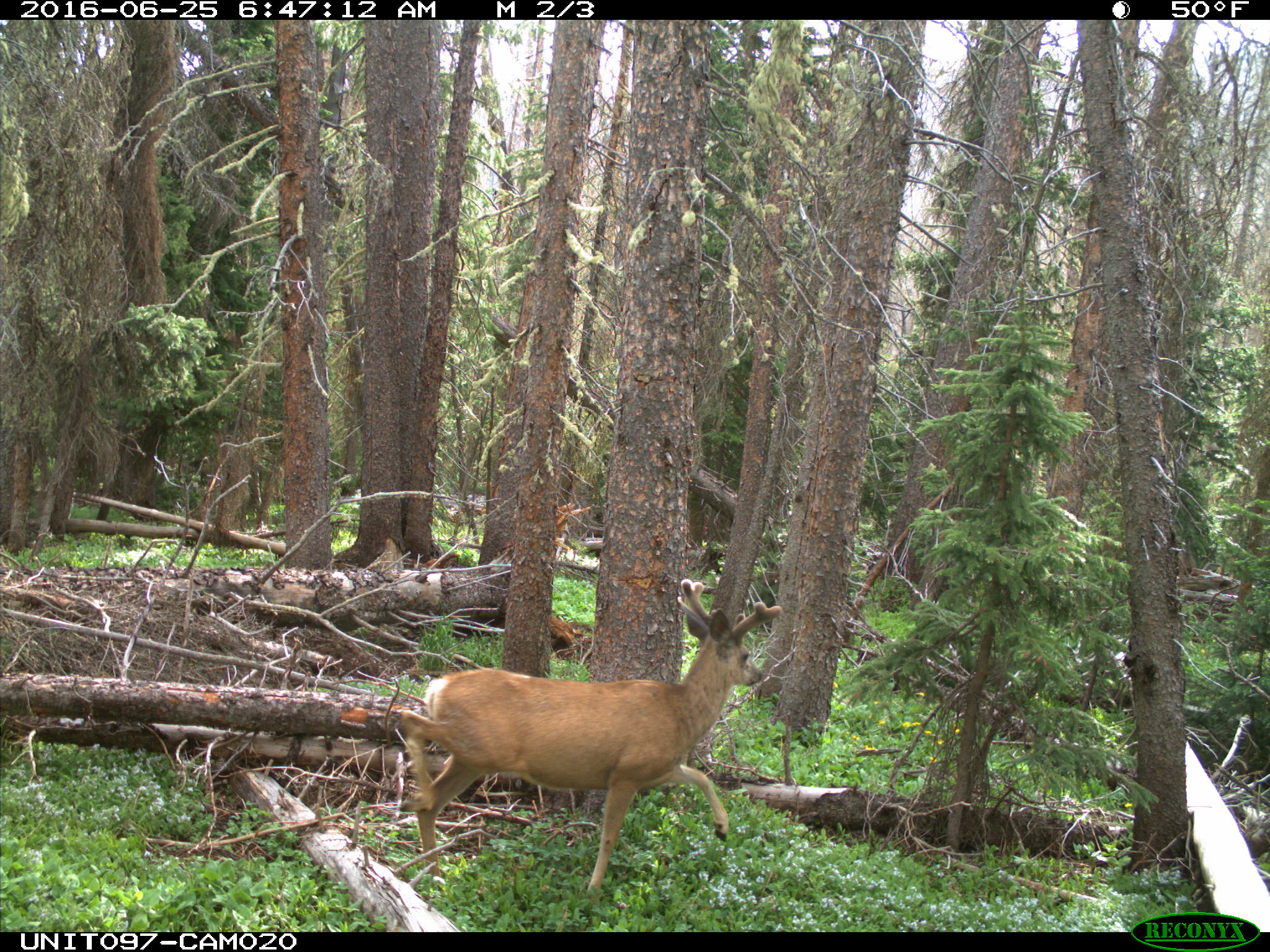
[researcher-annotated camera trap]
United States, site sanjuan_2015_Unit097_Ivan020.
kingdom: Animalia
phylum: Chordata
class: Mammalia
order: Artiodactyla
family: Cervidae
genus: Odocoileus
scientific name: Odocoileus hemionus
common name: mule deer